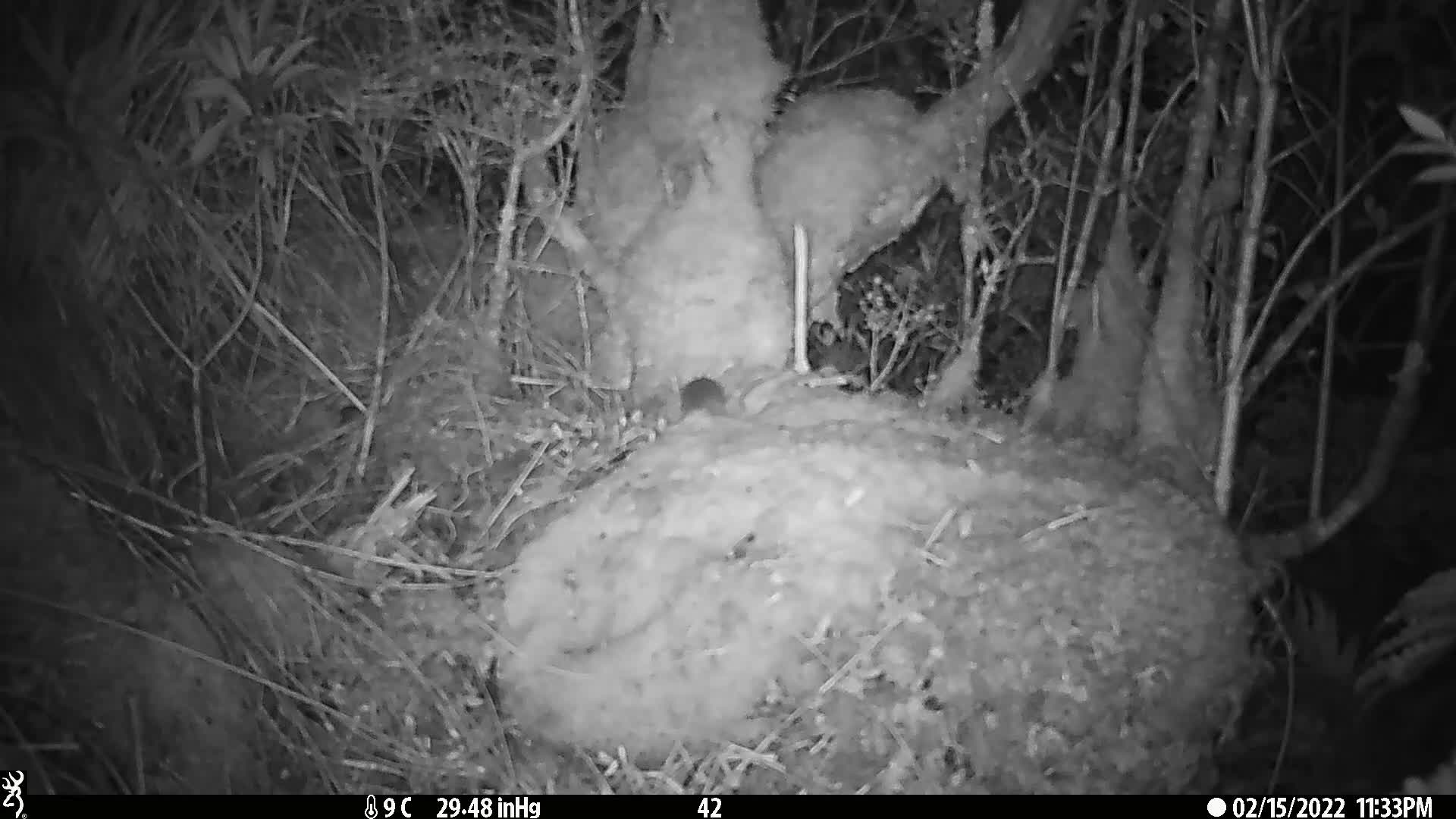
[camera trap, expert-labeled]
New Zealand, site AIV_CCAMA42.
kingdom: Animalia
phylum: Chordata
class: Mammalia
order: Rodentia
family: Muridae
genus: Mus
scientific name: Mus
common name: mouse